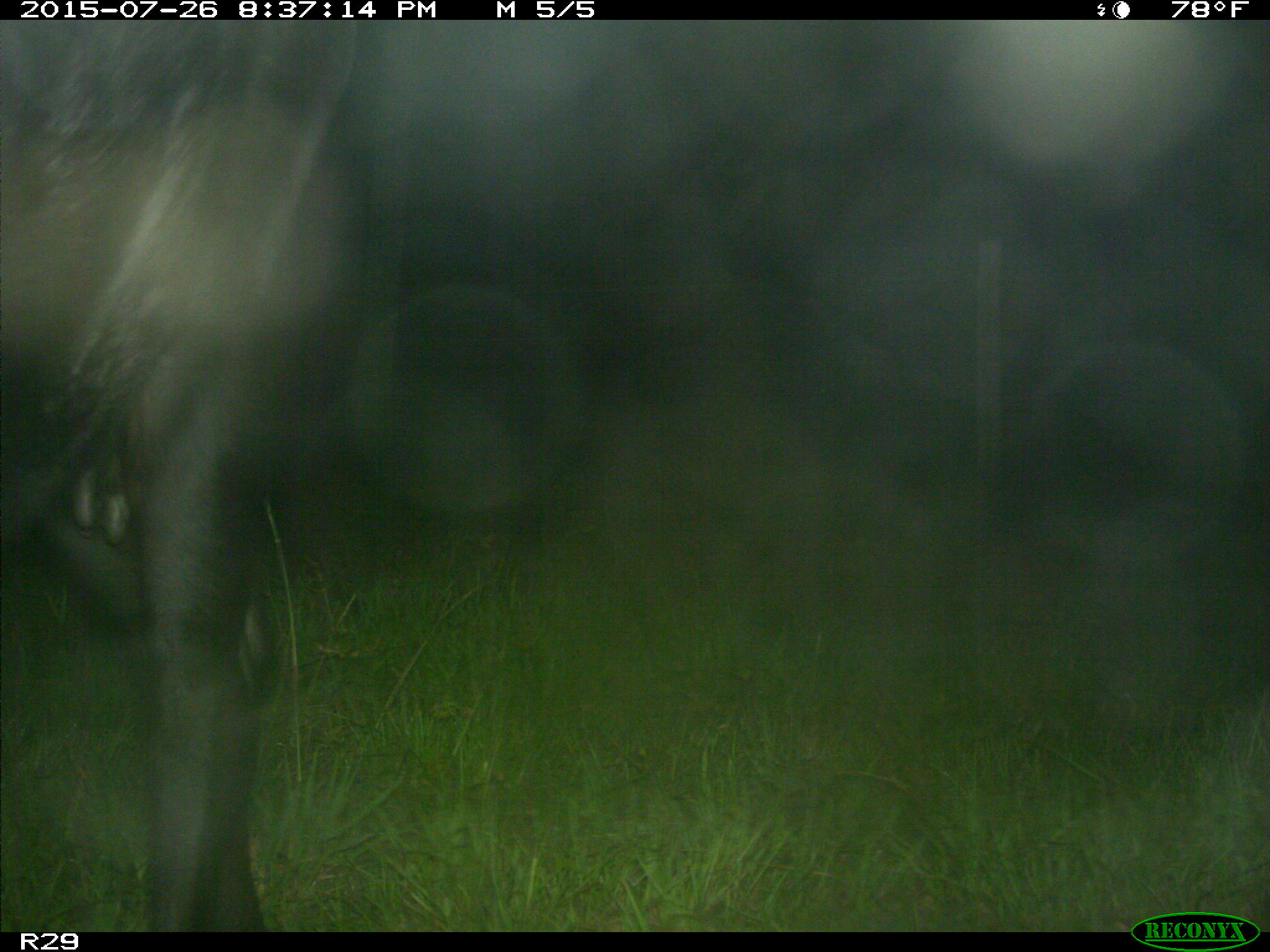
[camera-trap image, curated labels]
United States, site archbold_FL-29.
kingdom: Animalia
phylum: Chordata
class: Mammalia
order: Artiodactyla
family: Bovidae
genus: Bos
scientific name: Bos taurus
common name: domestic cow